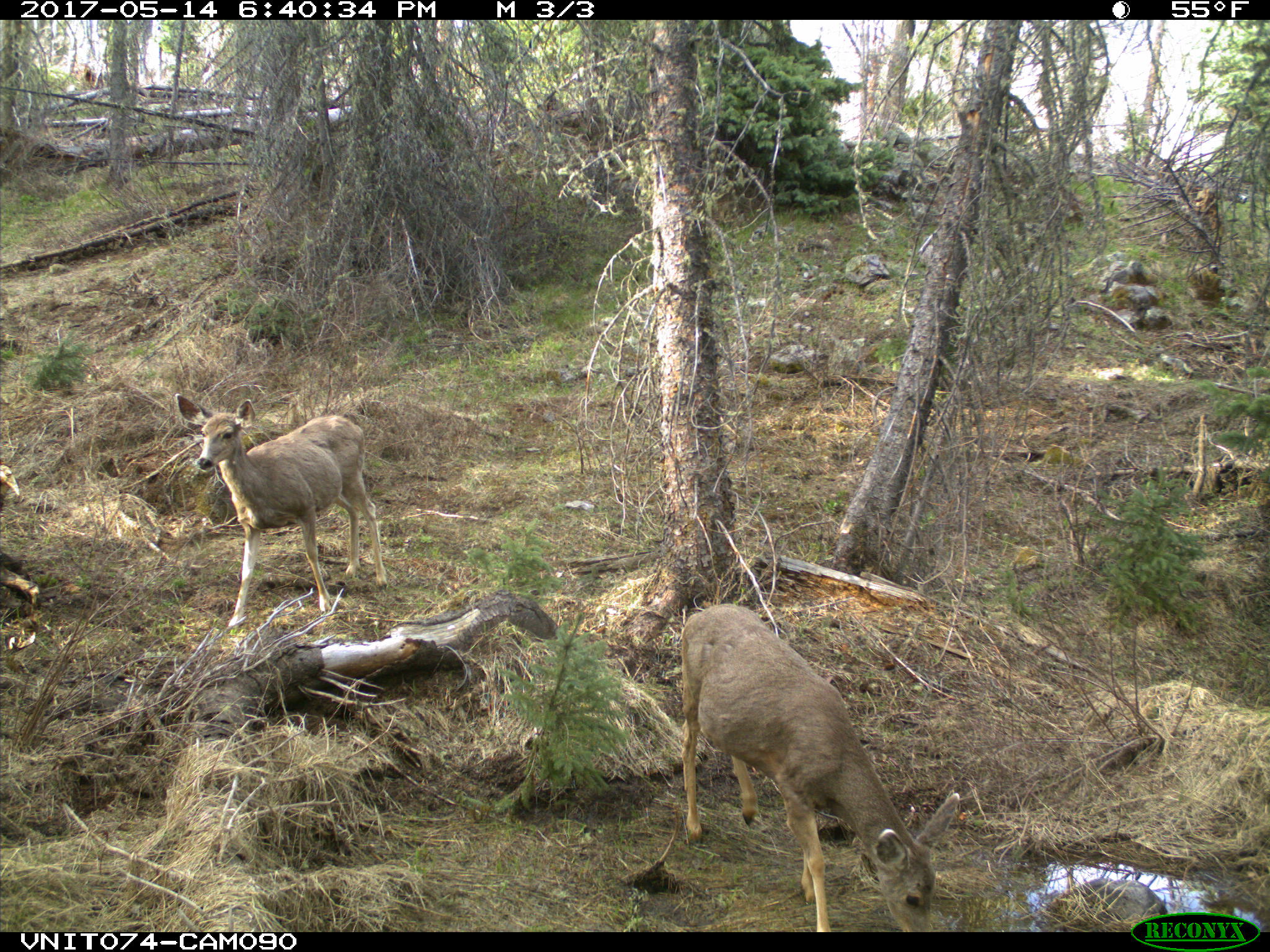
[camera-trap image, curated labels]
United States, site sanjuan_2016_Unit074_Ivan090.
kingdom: Animalia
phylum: Chordata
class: Mammalia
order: Artiodactyla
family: Cervidae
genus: Odocoileus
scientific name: Odocoileus hemionus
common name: mule deer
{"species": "Odocoileus hemionus (mule deer)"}